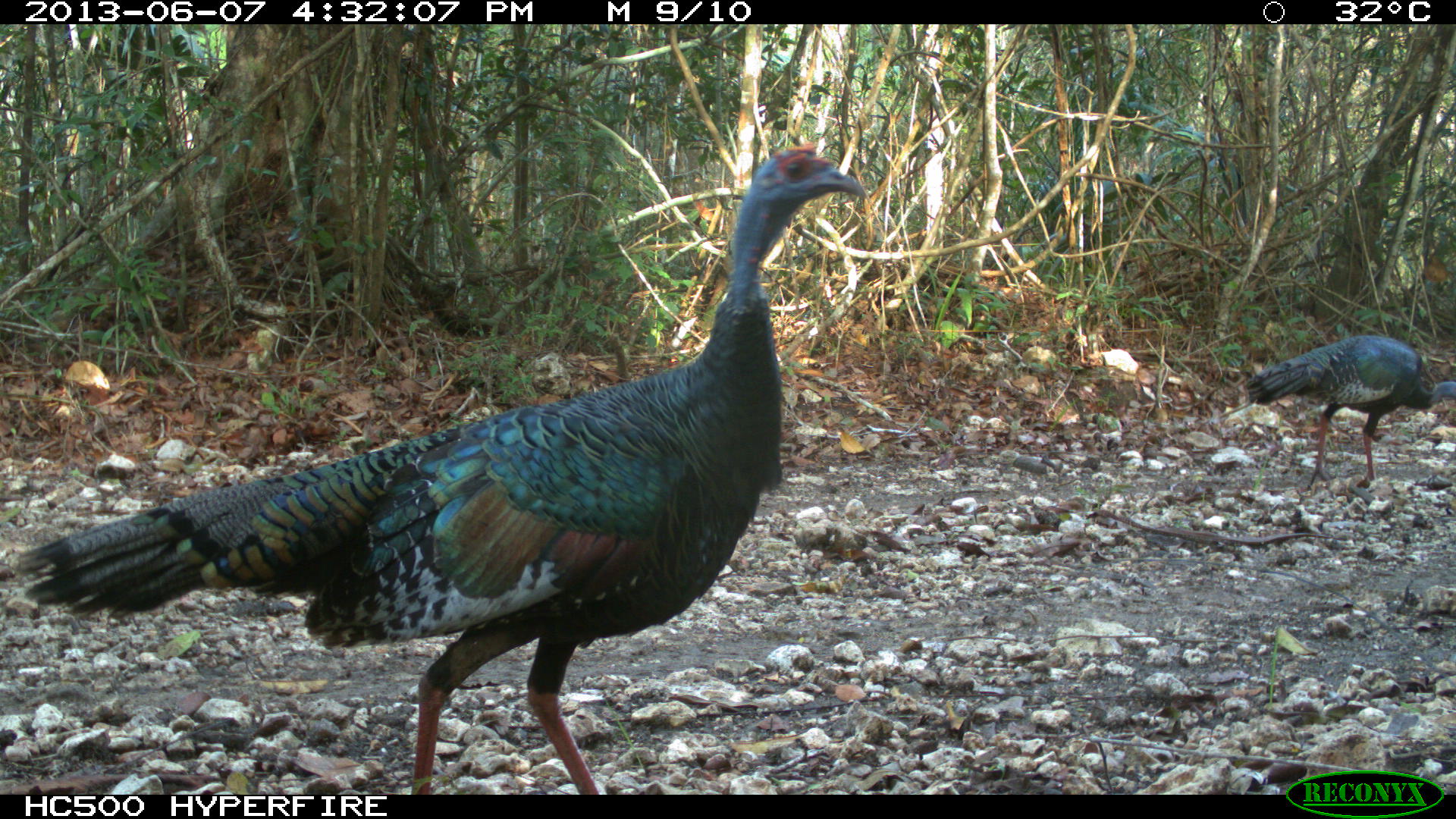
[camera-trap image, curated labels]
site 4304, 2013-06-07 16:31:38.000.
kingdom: Animalia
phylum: Chordata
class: Aves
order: Galliformes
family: Phasianidae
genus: Meleagris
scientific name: Meleagris ocellata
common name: ocellated turkey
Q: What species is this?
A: Meleagris ocellata (ocellated turkey).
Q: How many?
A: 3.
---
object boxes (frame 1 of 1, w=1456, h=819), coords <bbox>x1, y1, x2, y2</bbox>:
meleagris ocellata: <bbox>16, 139, 868, 793</bbox>; <bbox>1247, 334, 1456, 488</bbox>